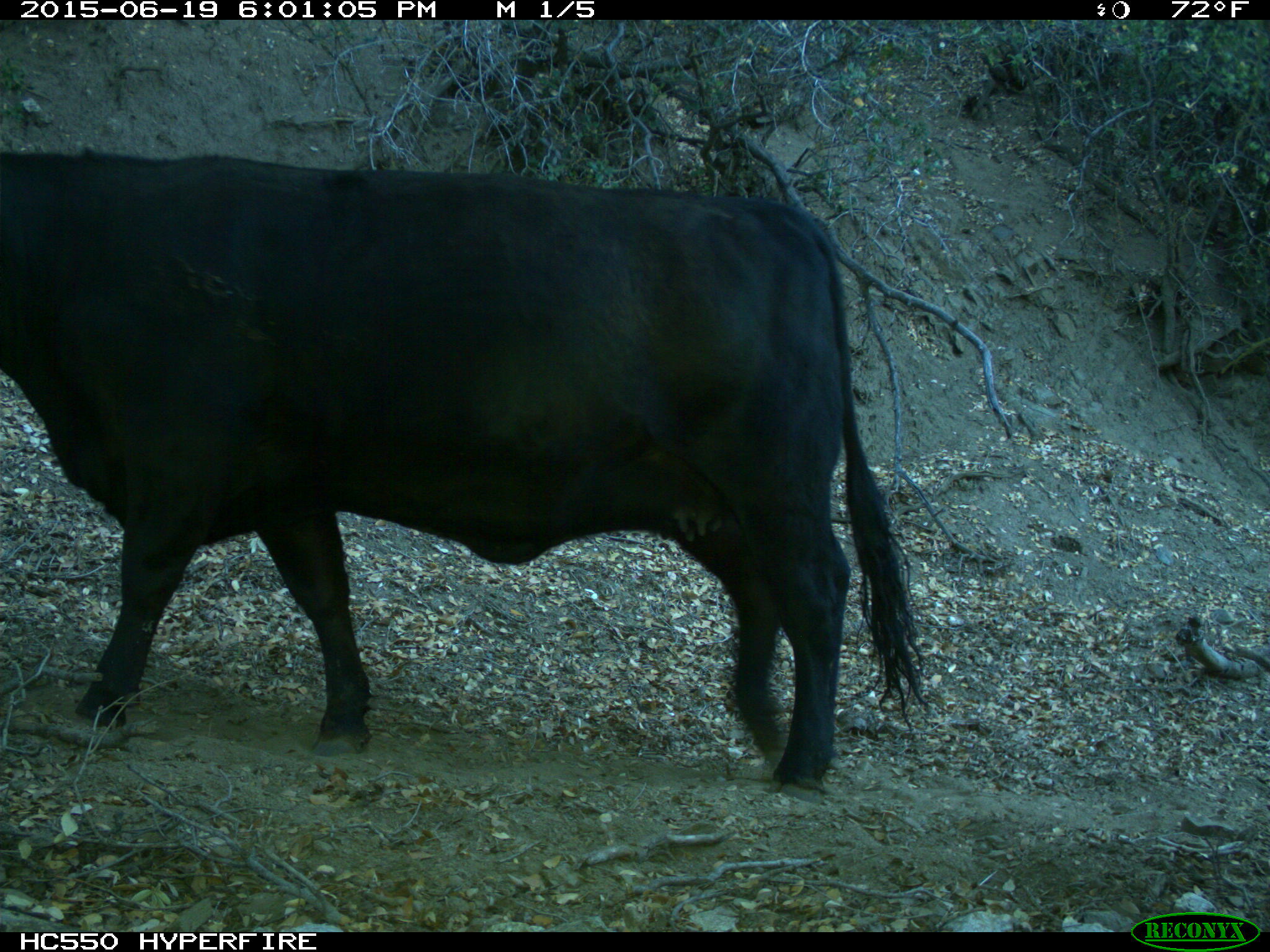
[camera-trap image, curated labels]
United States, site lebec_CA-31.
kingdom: Animalia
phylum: Chordata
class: Mammalia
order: Artiodactyla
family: Bovidae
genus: Bos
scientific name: Bos taurus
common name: domestic cow